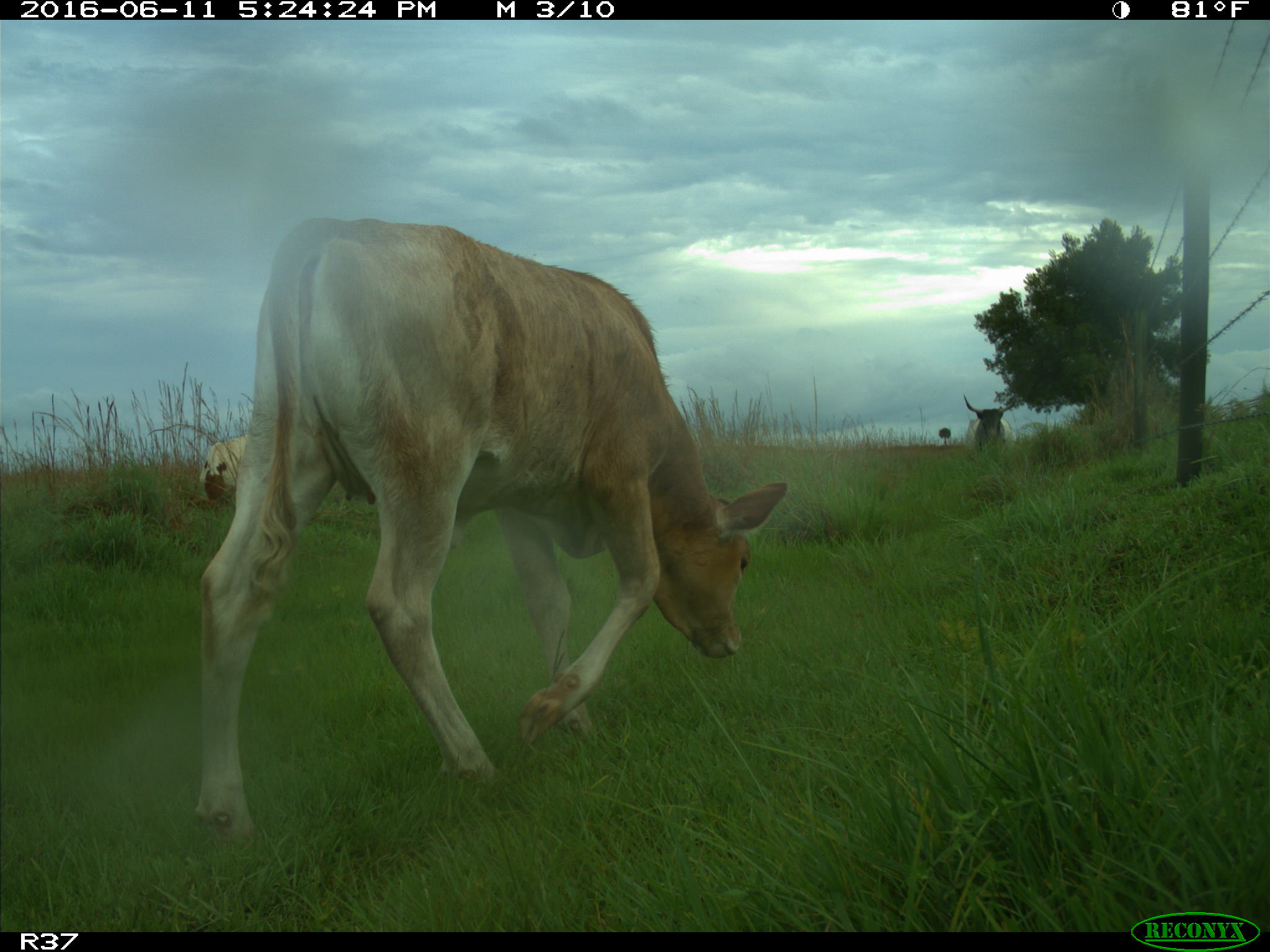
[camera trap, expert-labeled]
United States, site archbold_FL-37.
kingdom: Animalia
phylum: Chordata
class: Mammalia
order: Artiodactyla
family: Bovidae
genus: Bos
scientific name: Bos taurus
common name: domestic cow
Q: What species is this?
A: Bos taurus (domestic cow).